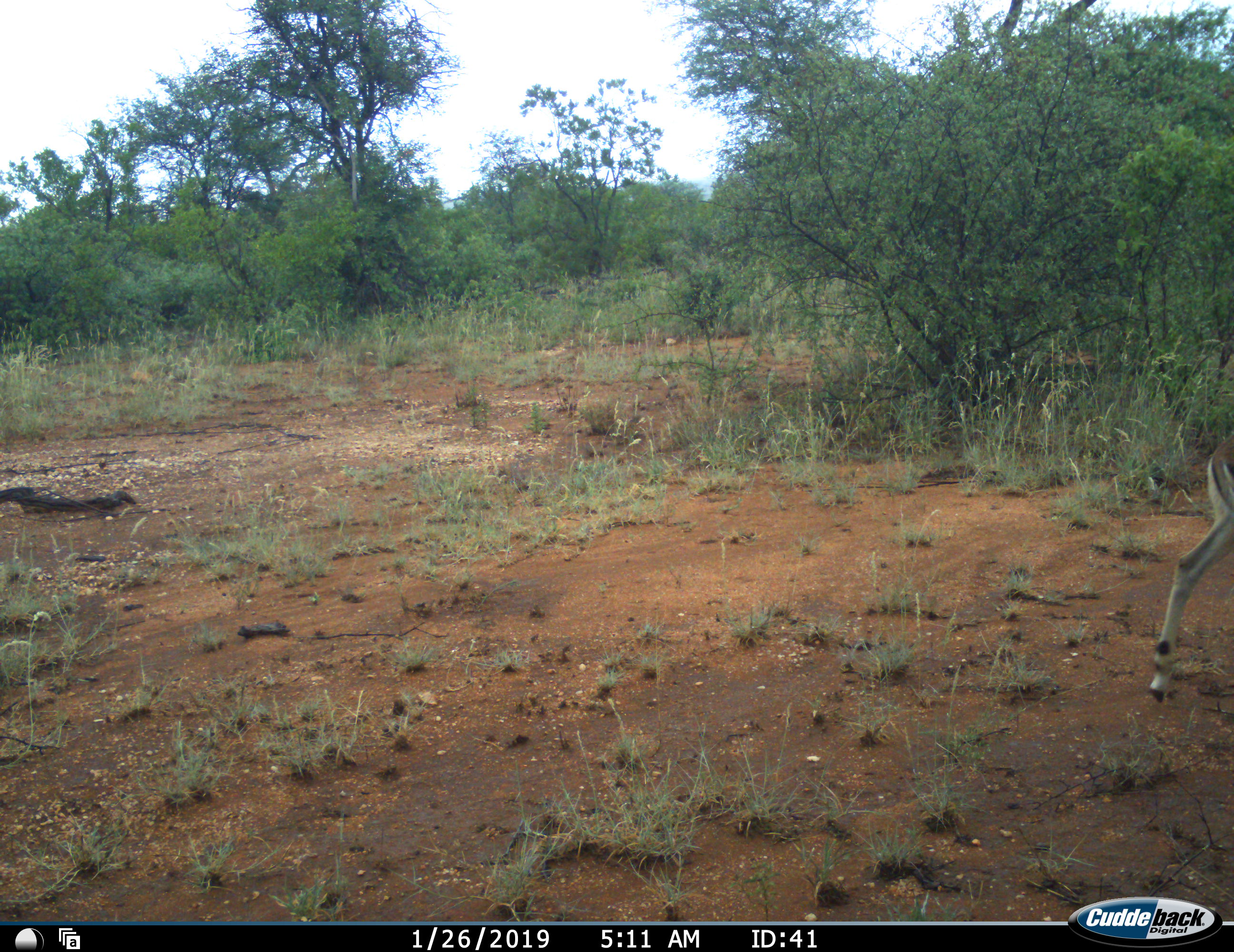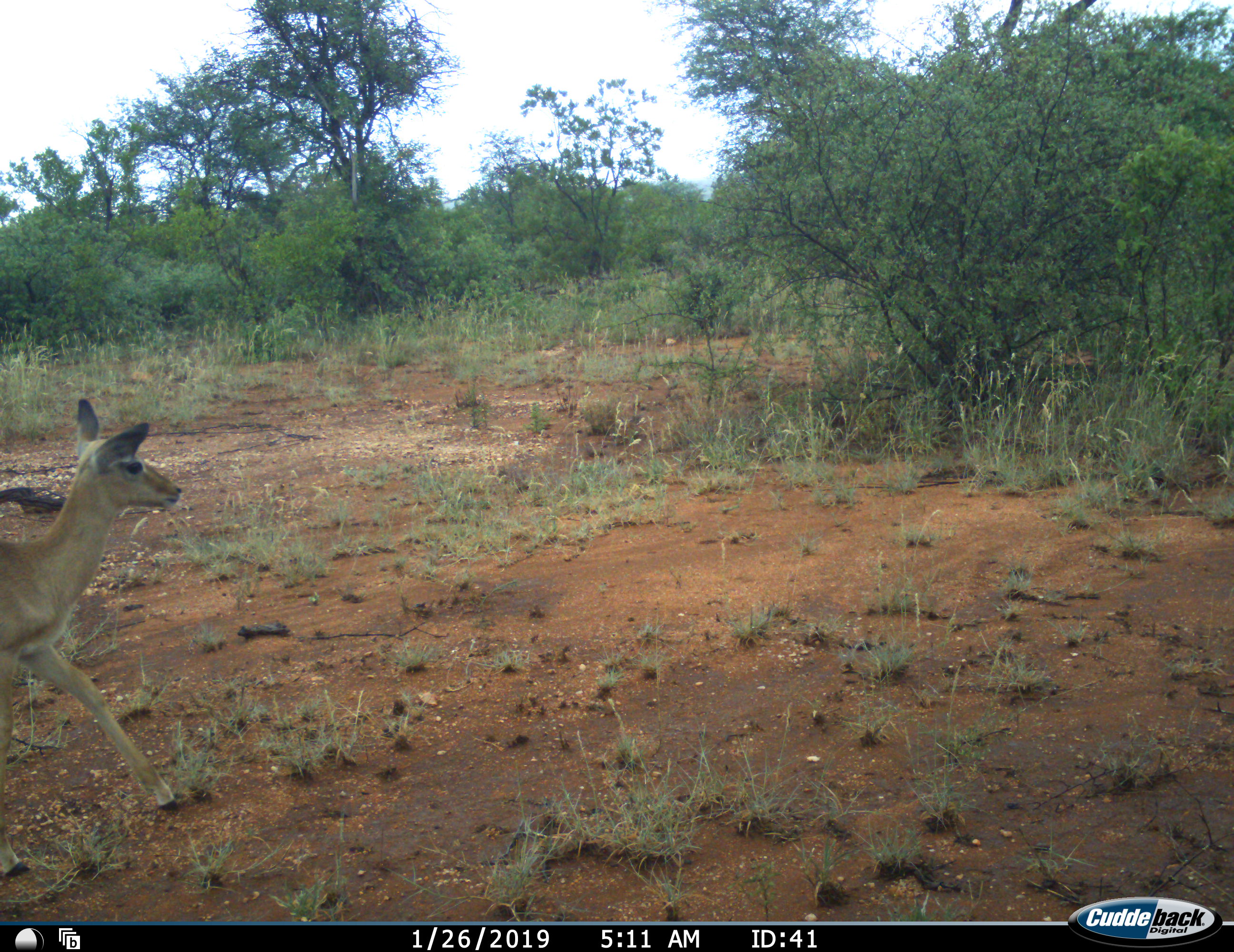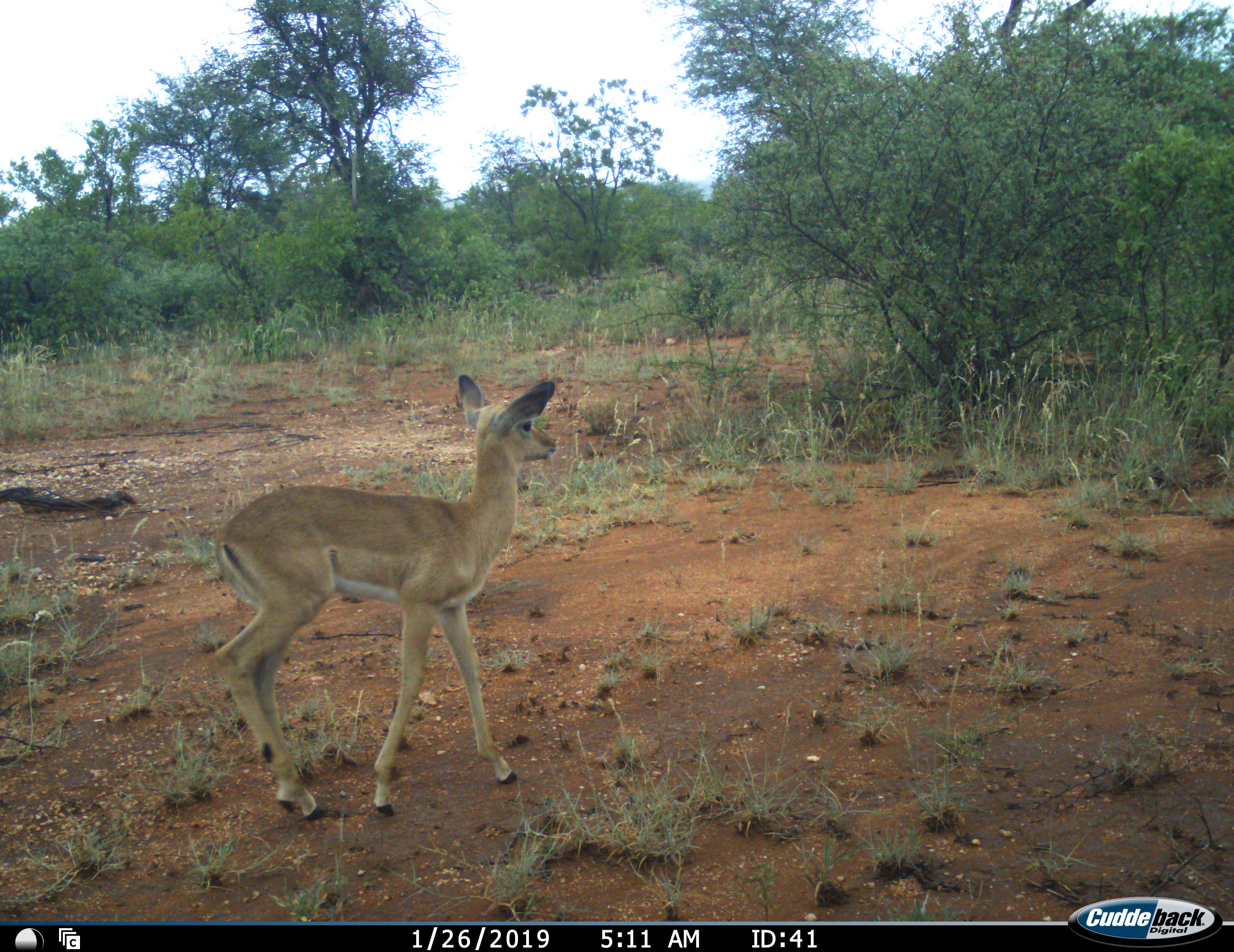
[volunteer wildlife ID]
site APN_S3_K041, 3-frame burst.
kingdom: Animalia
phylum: Chordata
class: Mammalia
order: Artiodactyla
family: Bovidae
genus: Aepyceros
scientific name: Aepyceros melampus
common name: impala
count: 2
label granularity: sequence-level